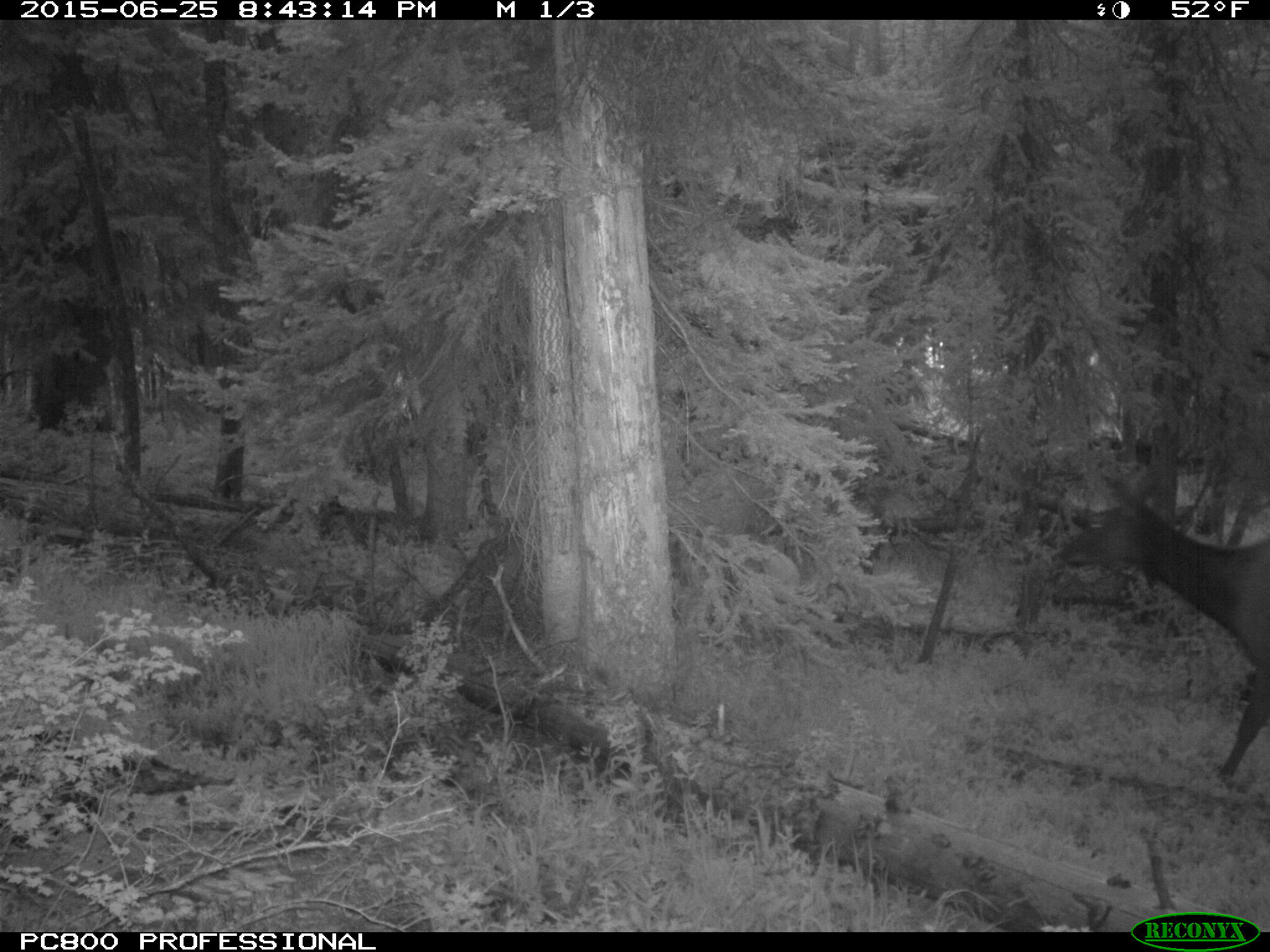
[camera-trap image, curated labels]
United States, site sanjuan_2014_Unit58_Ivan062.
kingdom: Animalia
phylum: Chordata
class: Mammalia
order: Artiodactyla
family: Cervidae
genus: Cervus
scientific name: Cervus elaphus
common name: red deer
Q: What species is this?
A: Cervus elaphus (red deer).